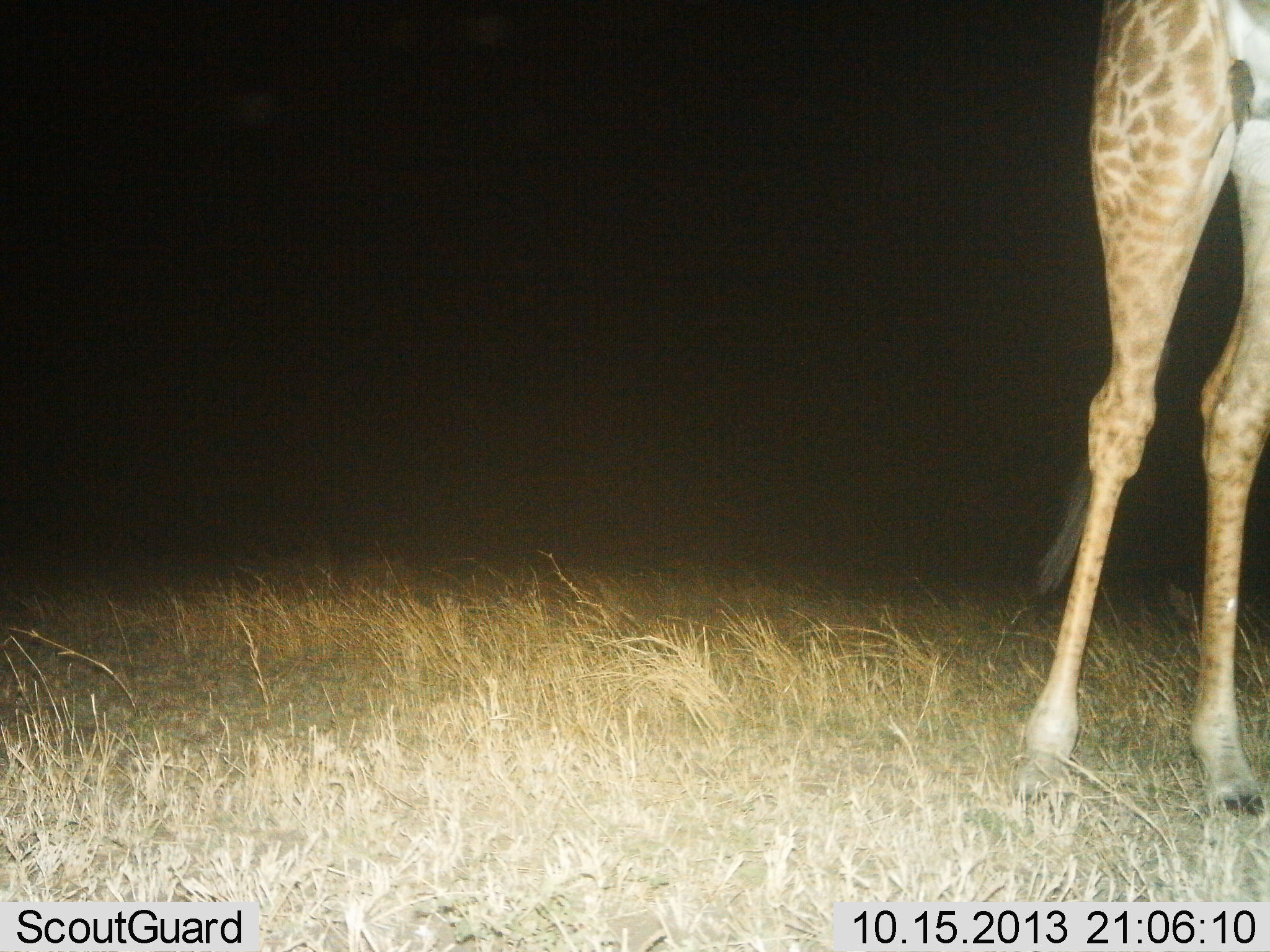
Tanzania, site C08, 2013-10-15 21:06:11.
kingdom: Animalia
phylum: Chordata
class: Mammalia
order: Artiodactyla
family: Giraffidae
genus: Giraffa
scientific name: Giraffa camelopardalis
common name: giraffe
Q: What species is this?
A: Giraffe (Giraffa camelopardalis).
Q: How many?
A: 1.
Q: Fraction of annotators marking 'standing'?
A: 80%.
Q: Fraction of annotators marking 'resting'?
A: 0%.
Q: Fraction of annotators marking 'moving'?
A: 20%.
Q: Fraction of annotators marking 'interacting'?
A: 0%.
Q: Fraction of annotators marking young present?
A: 0%.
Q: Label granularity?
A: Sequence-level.